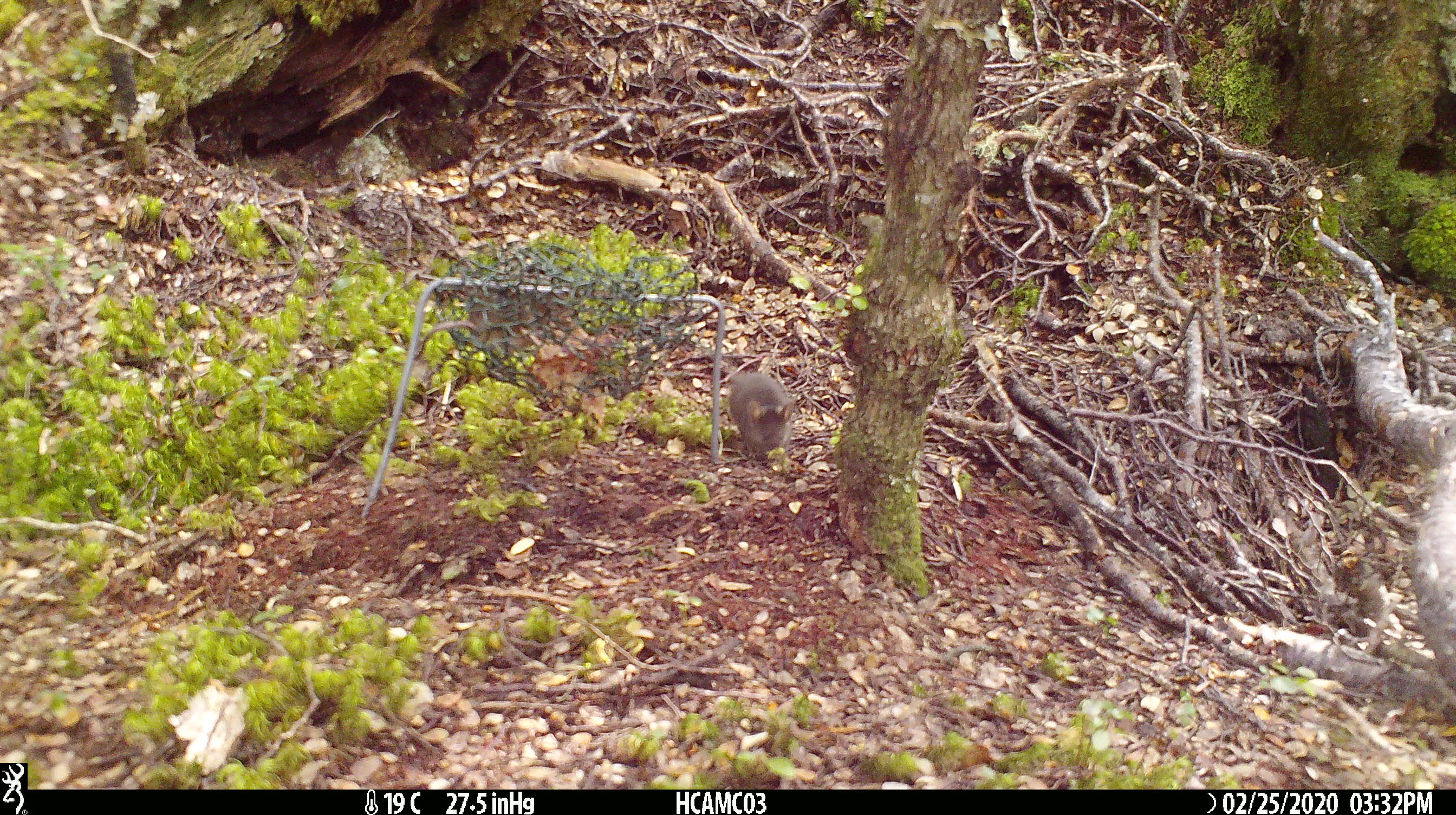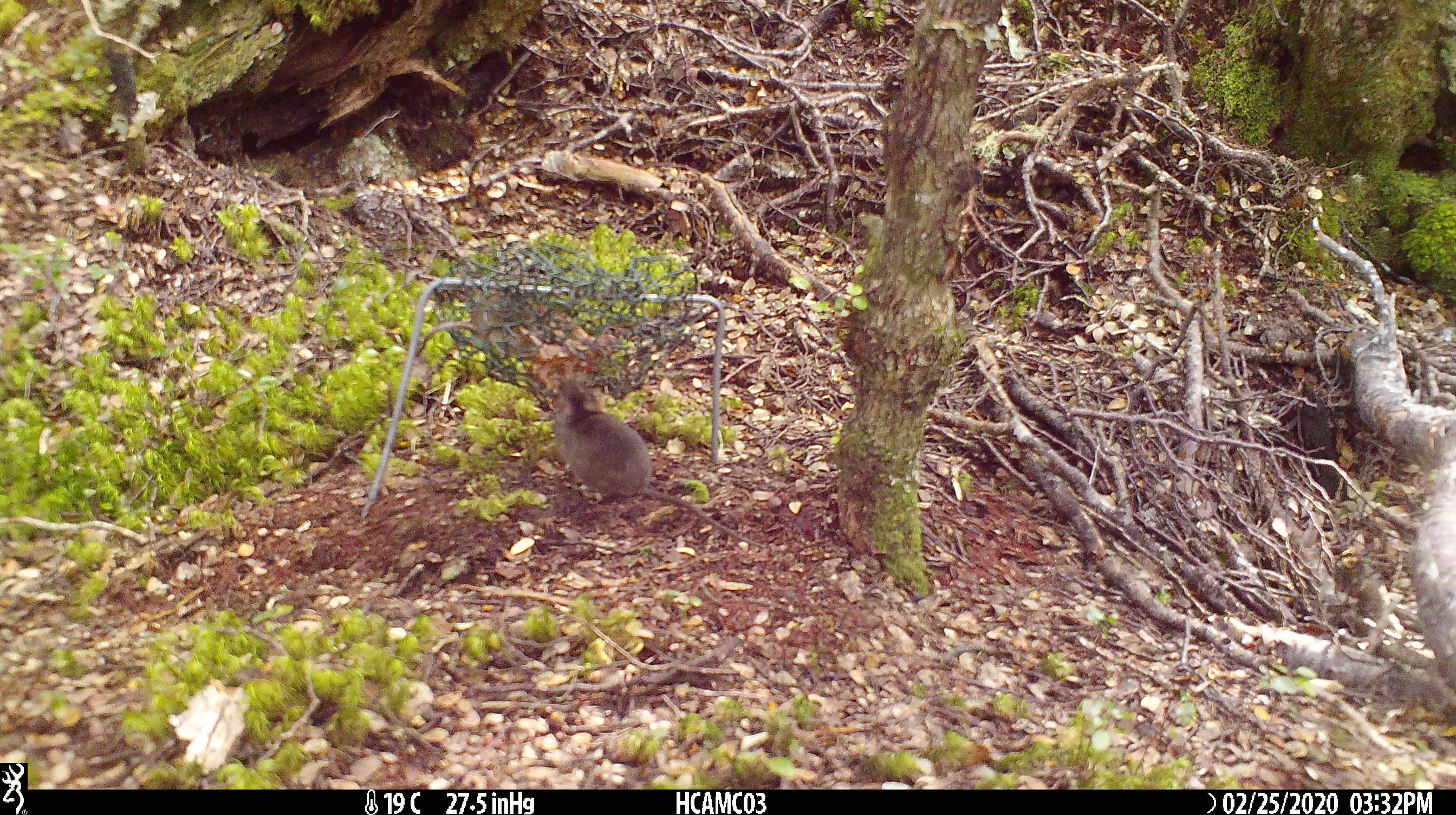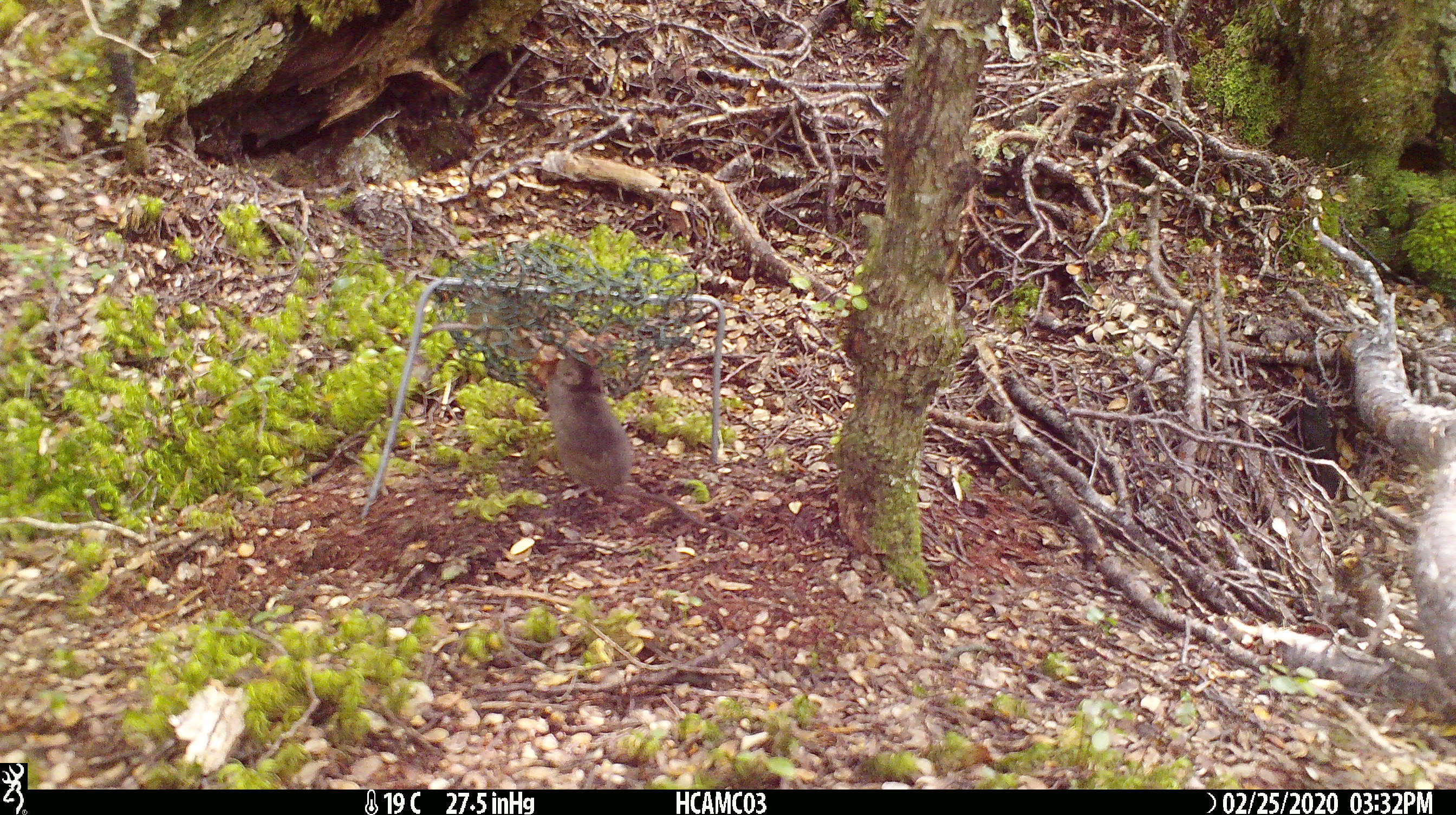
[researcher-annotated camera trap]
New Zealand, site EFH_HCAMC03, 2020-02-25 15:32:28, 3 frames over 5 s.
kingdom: Animalia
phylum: Chordata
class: Mammalia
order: Rodentia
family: Muridae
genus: Mus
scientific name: Mus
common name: mouse